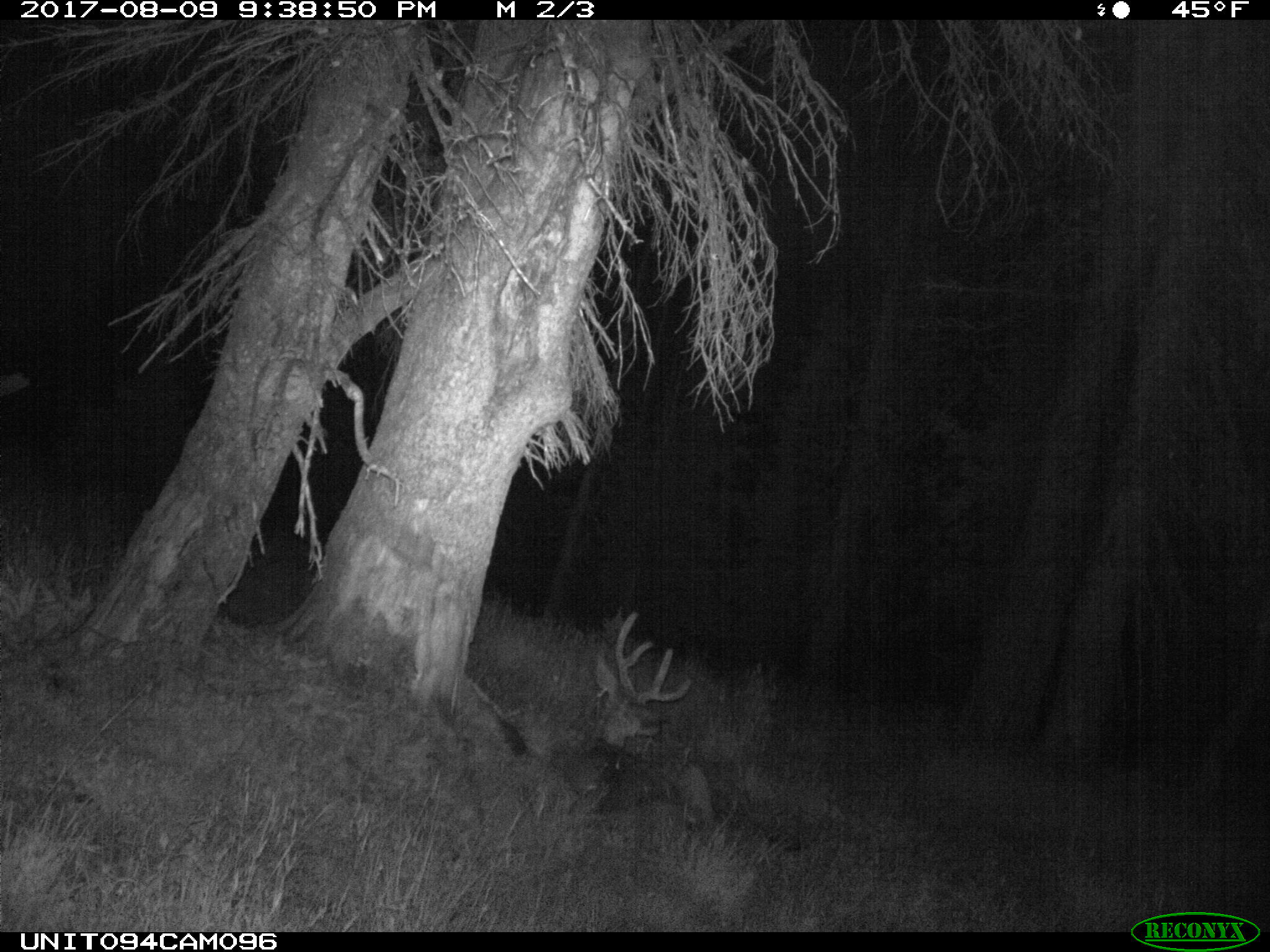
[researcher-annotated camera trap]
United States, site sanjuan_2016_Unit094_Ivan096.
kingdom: Animalia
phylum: Chordata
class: Mammalia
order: Artiodactyla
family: Cervidae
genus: Odocoileus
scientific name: Odocoileus hemionus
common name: mule deer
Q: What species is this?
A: Odocoileus hemionus (mule deer).